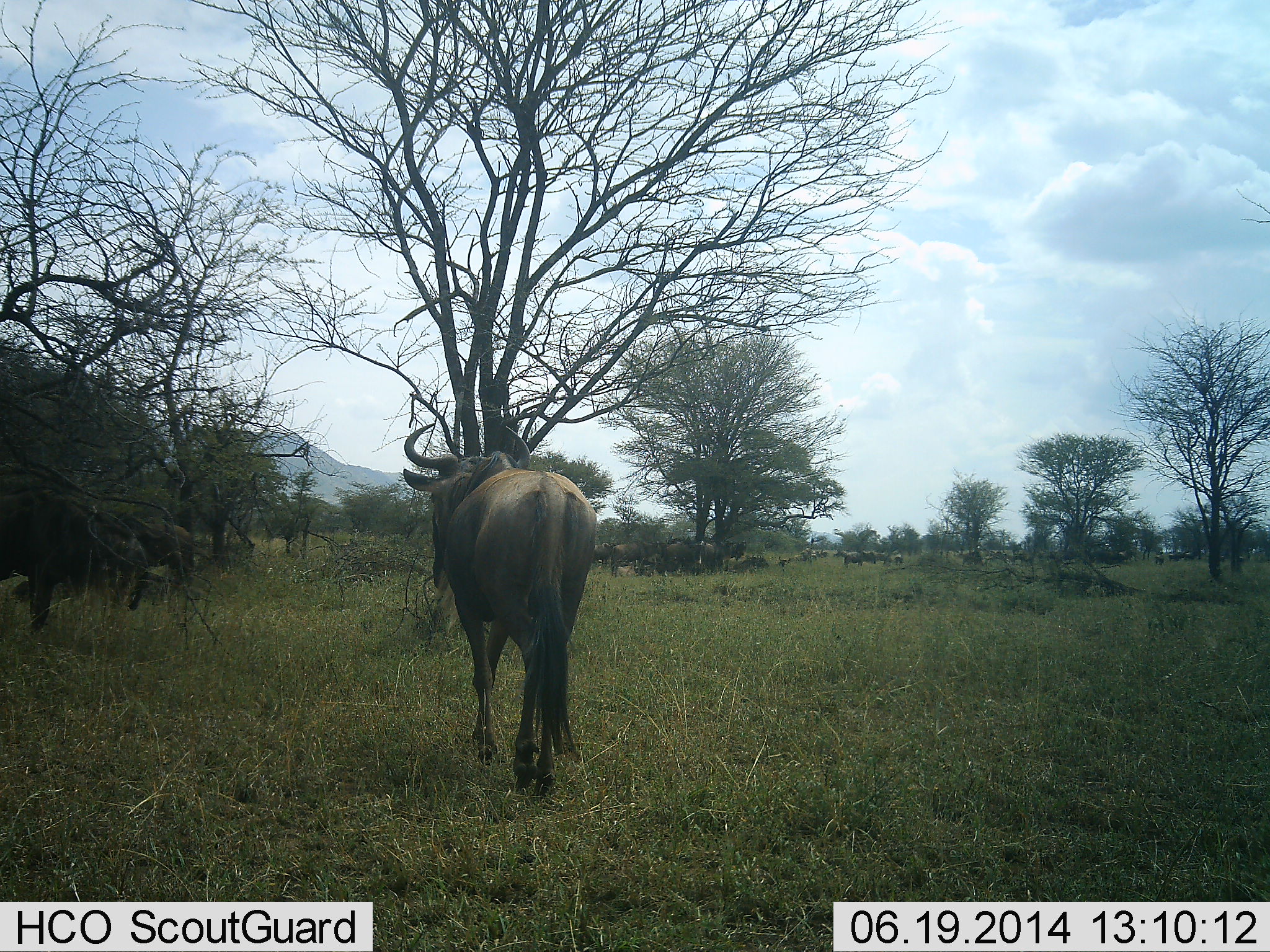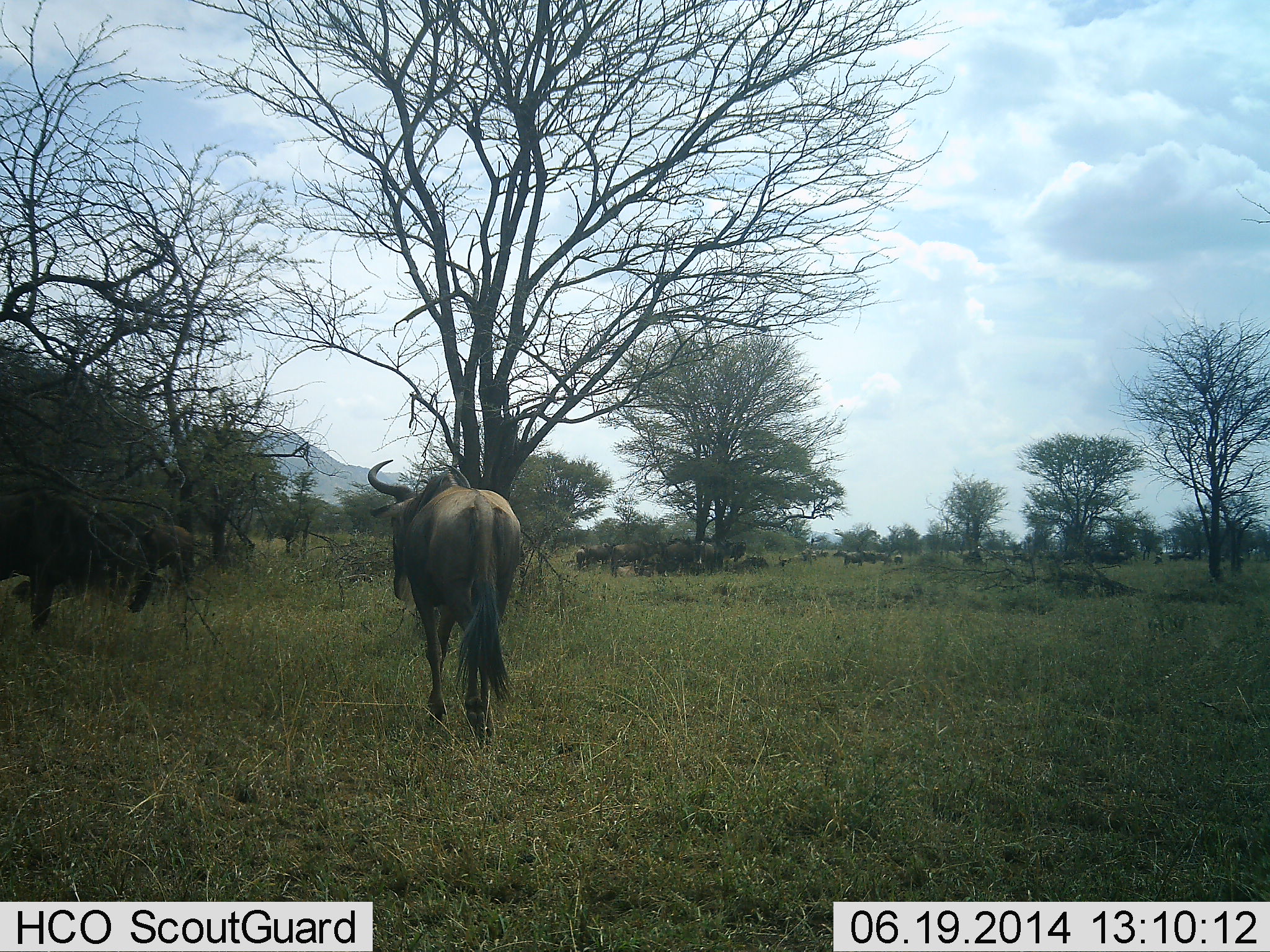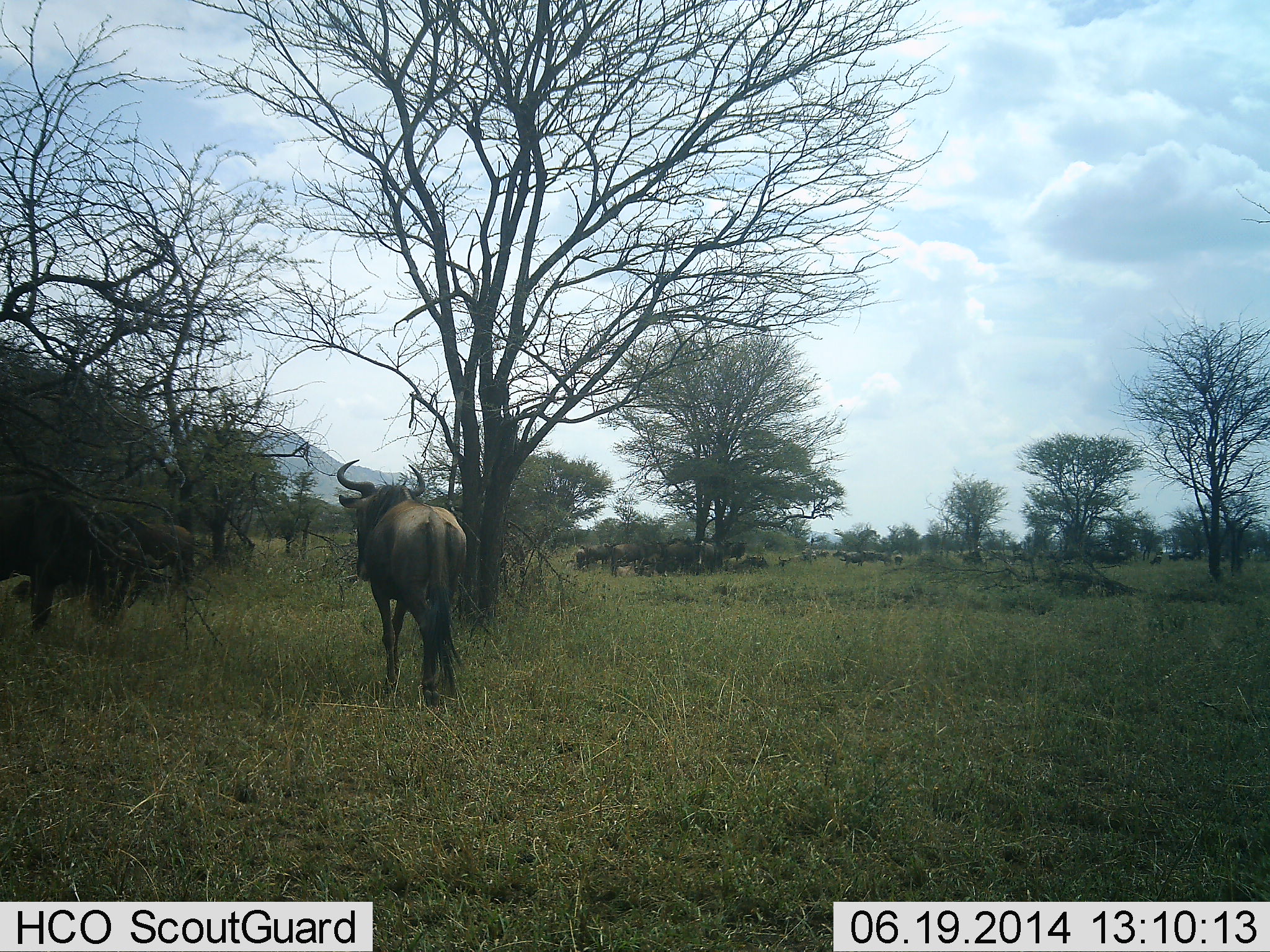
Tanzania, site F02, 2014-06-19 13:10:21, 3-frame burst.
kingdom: Animalia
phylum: Chordata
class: Mammalia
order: Artiodactyla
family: Bovidae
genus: Connochaetes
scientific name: Connochaetes taurinus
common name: blue wildebeest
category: wildebeest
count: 8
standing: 50%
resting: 30%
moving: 100%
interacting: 0%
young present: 0%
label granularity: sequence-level